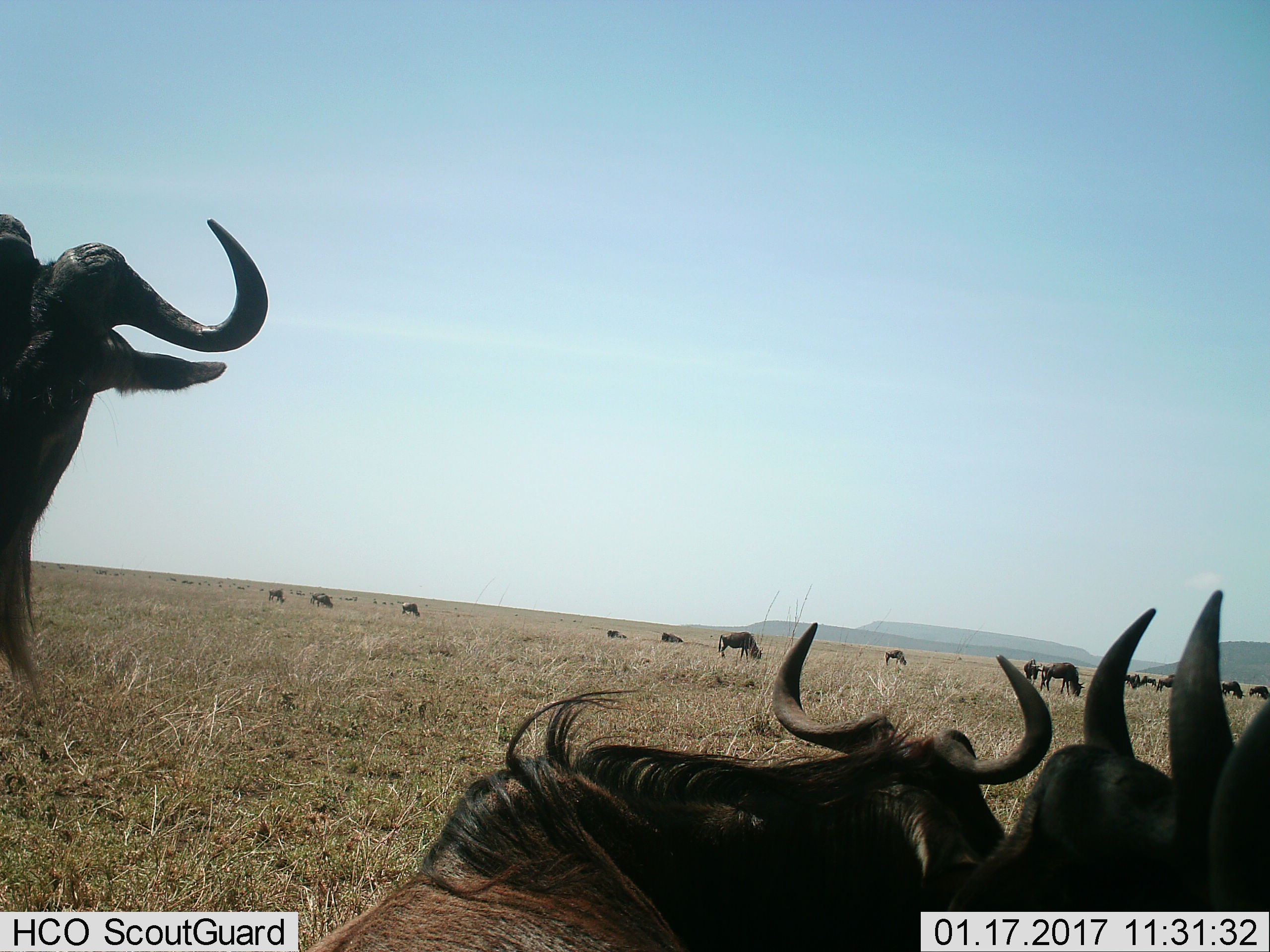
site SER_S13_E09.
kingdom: Animalia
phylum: Chordata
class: Mammalia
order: Artiodactyla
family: Bovidae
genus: Connochaetes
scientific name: Connochaetes taurinus taurinus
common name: blue wildebeest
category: wildebeestblue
Wildebeestblue (blue wildebeest) (Connochaetes taurinus taurinus), count 11-50. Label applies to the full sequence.